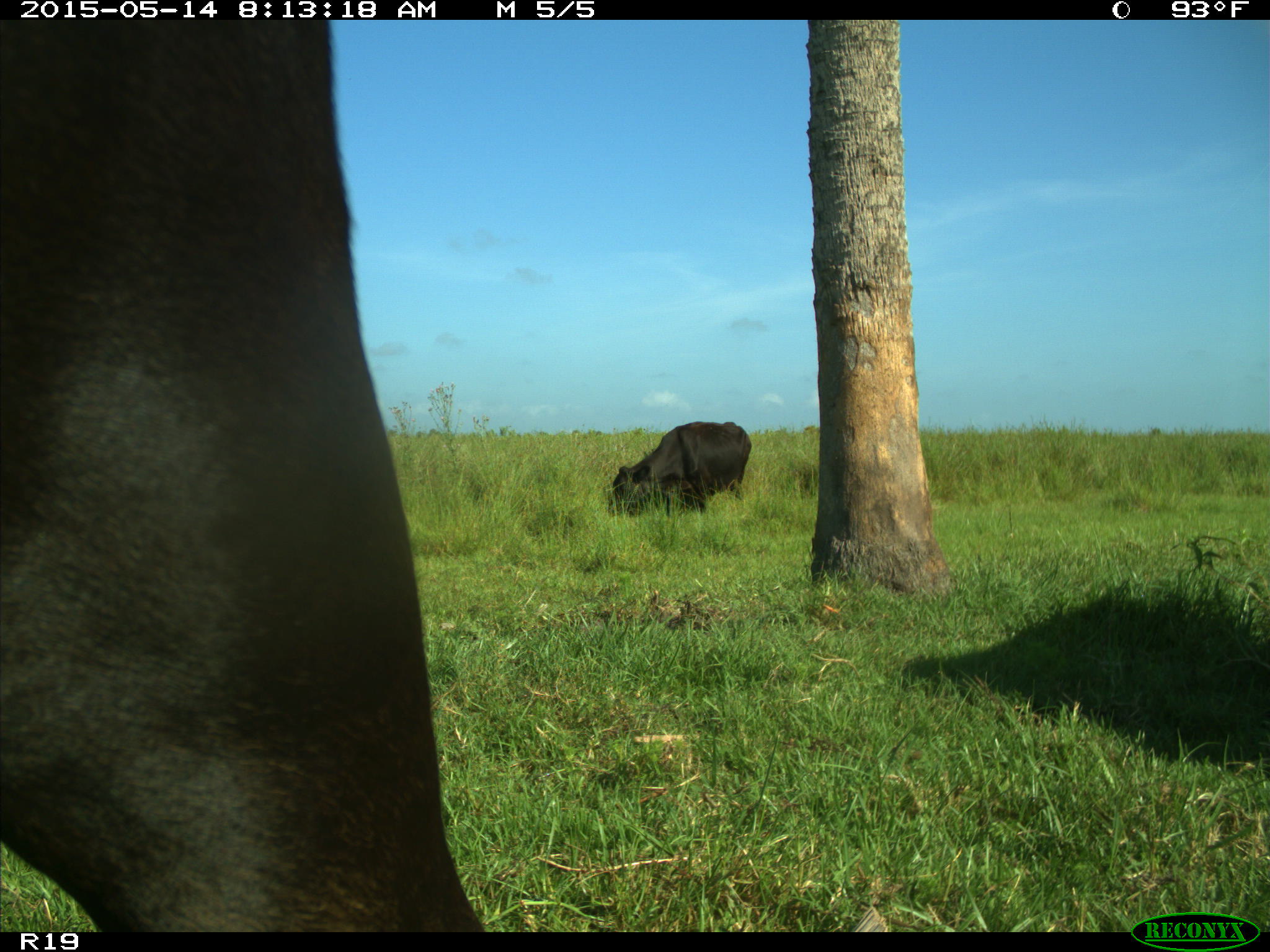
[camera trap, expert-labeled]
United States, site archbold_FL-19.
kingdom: Animalia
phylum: Chordata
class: Mammalia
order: Artiodactyla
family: Bovidae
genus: Bos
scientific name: Bos taurus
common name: domestic cow